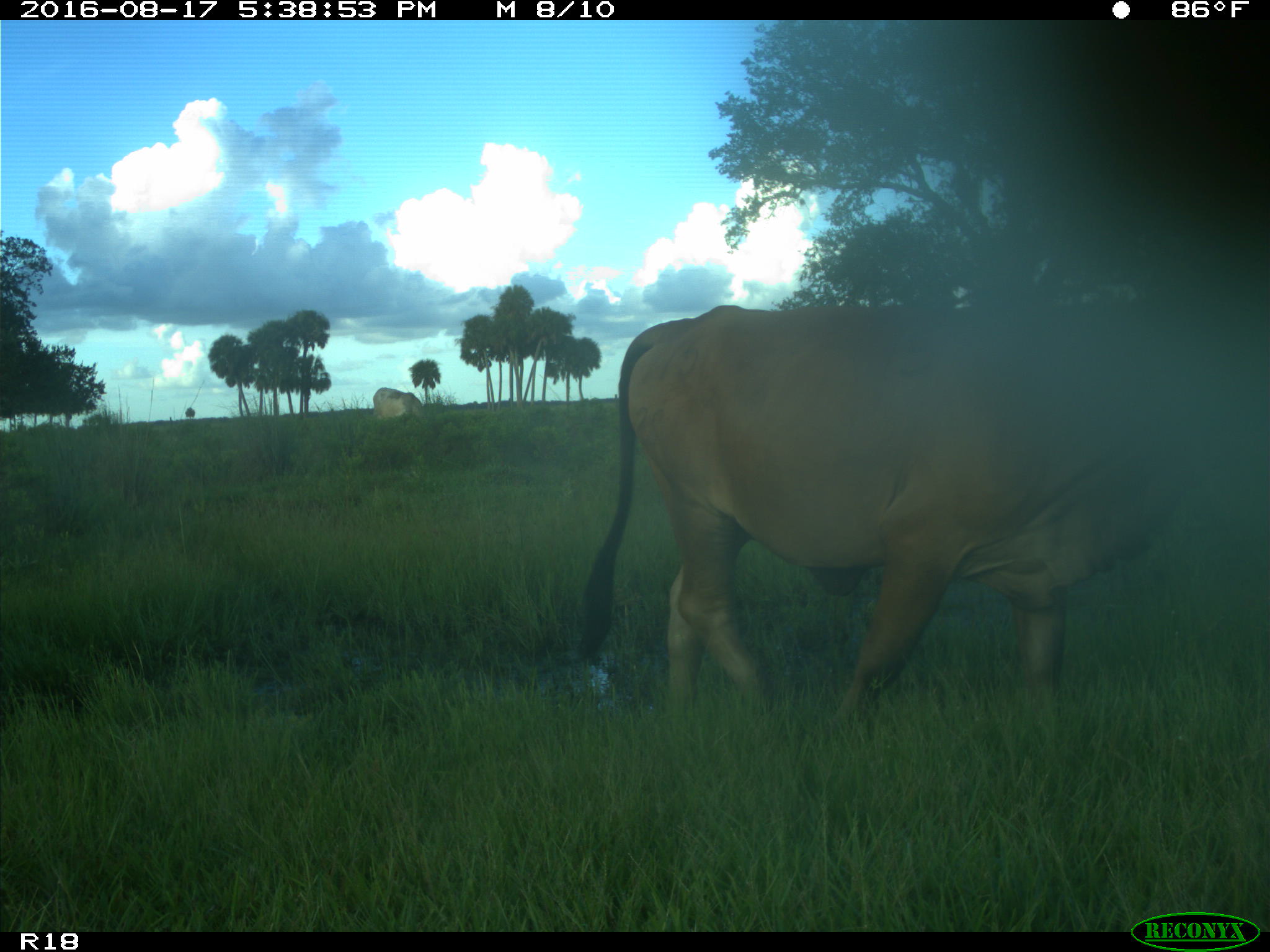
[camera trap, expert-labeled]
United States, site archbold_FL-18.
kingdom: Animalia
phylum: Chordata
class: Mammalia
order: Artiodactyla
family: Bovidae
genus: Bos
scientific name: Bos taurus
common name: domestic cow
Bos taurus (domestic cow).